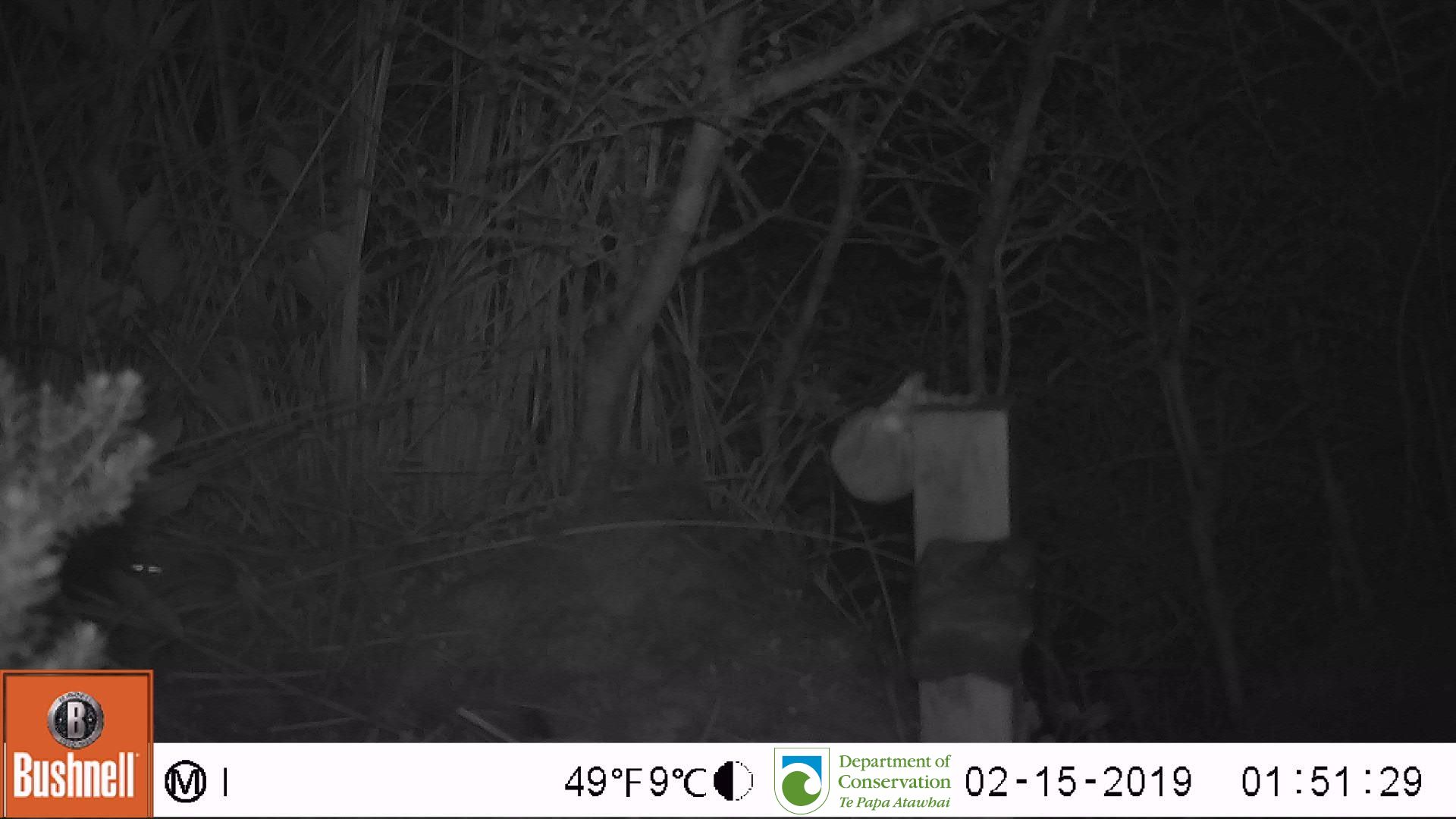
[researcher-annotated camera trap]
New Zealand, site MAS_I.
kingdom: Animalia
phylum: Chordata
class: Mammalia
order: Rodentia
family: Muridae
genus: Mus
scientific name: Mus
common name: mouse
Mouse (Mus).